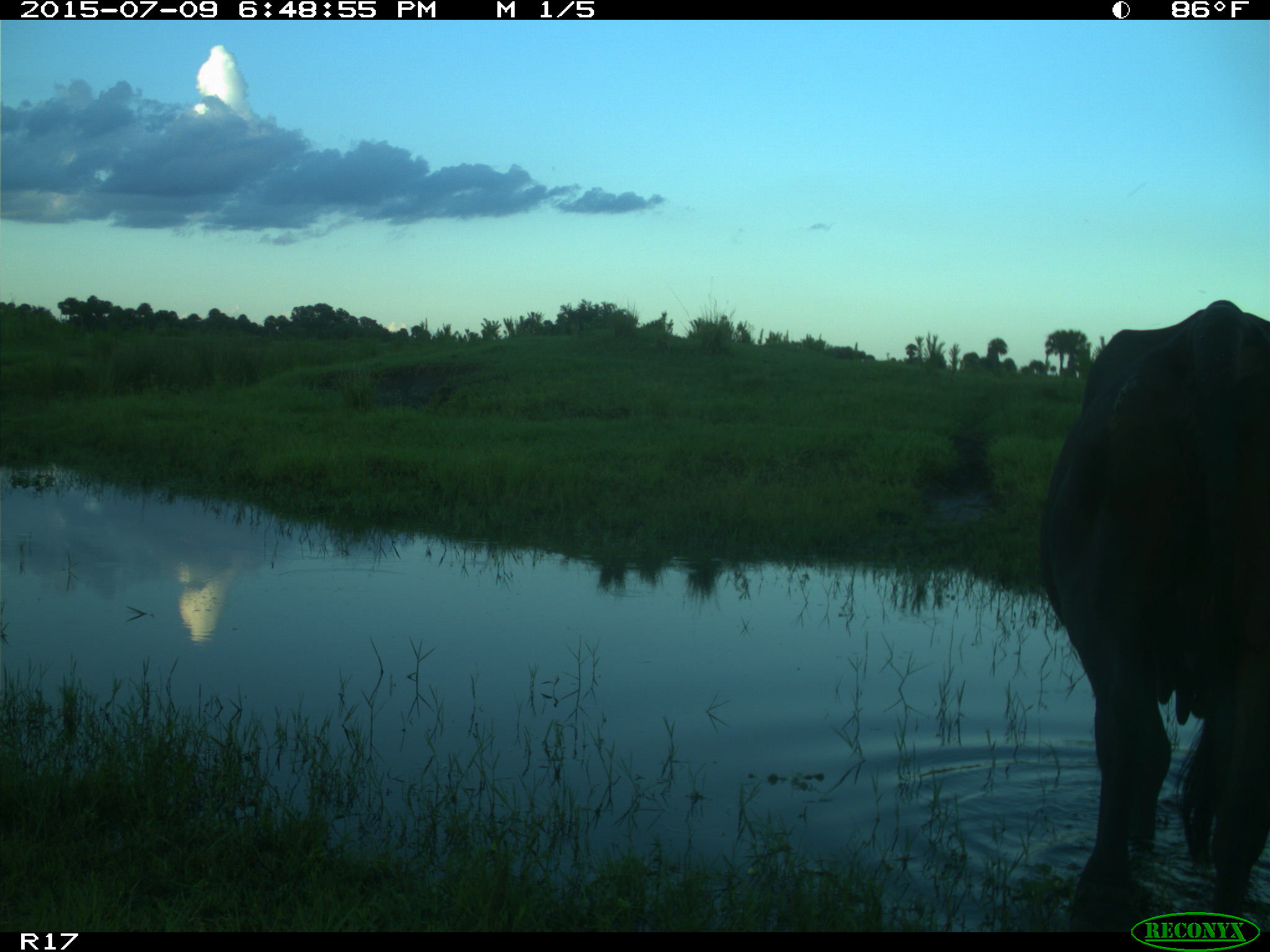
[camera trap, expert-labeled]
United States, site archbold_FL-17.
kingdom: Animalia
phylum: Chordata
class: Mammalia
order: Artiodactyla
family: Bovidae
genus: Bos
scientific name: Bos taurus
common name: domestic cow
Bos taurus (domestic cow).